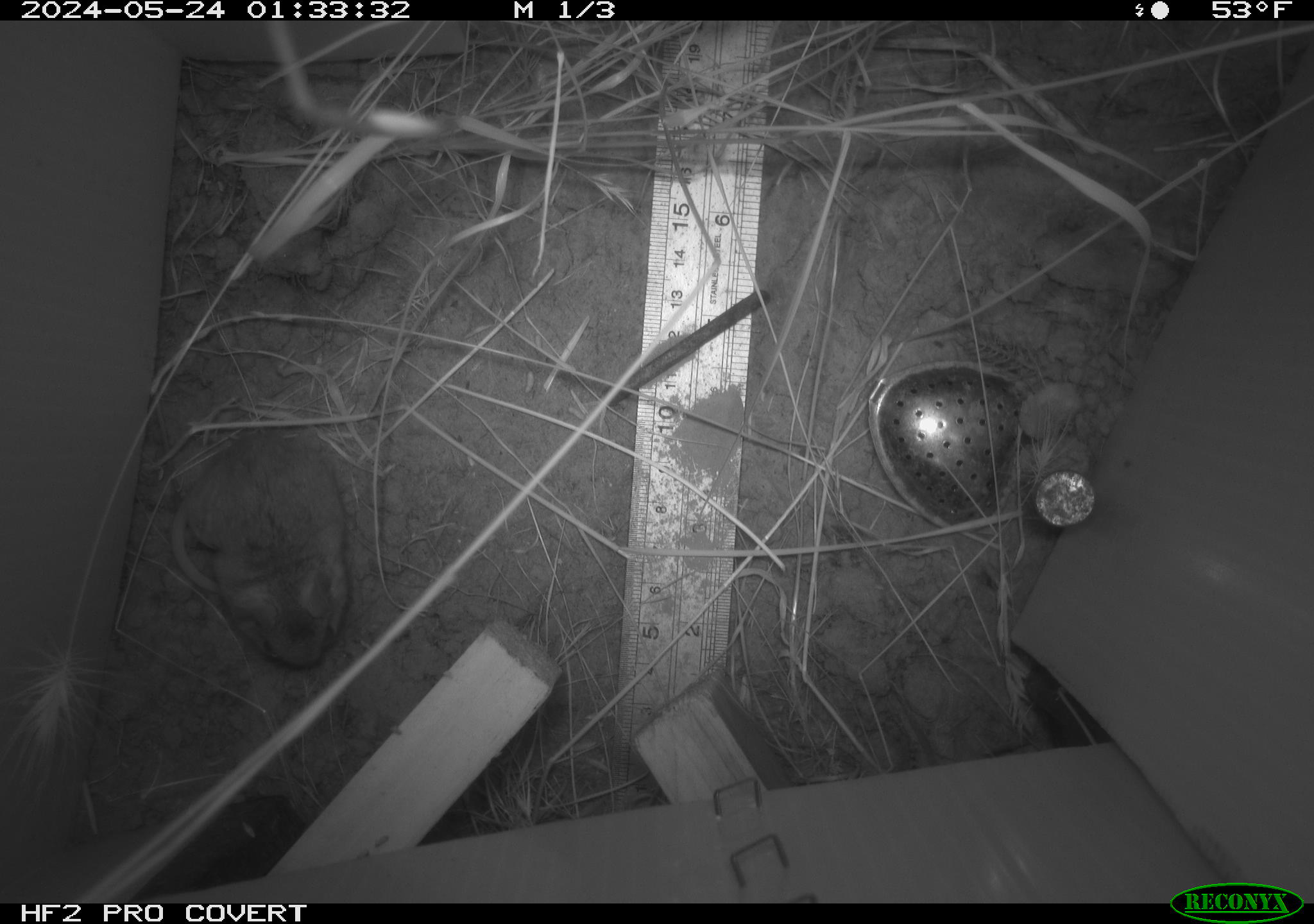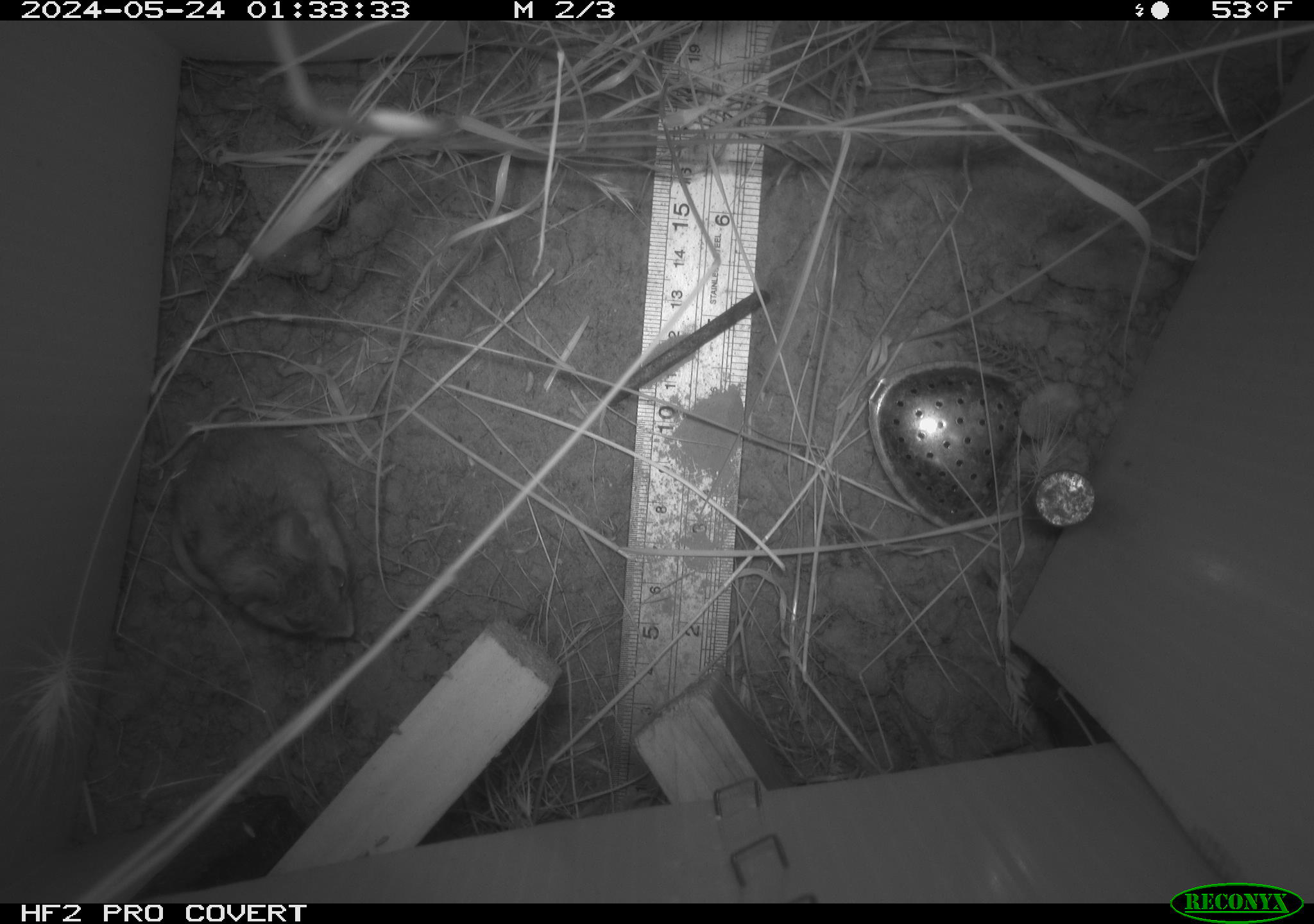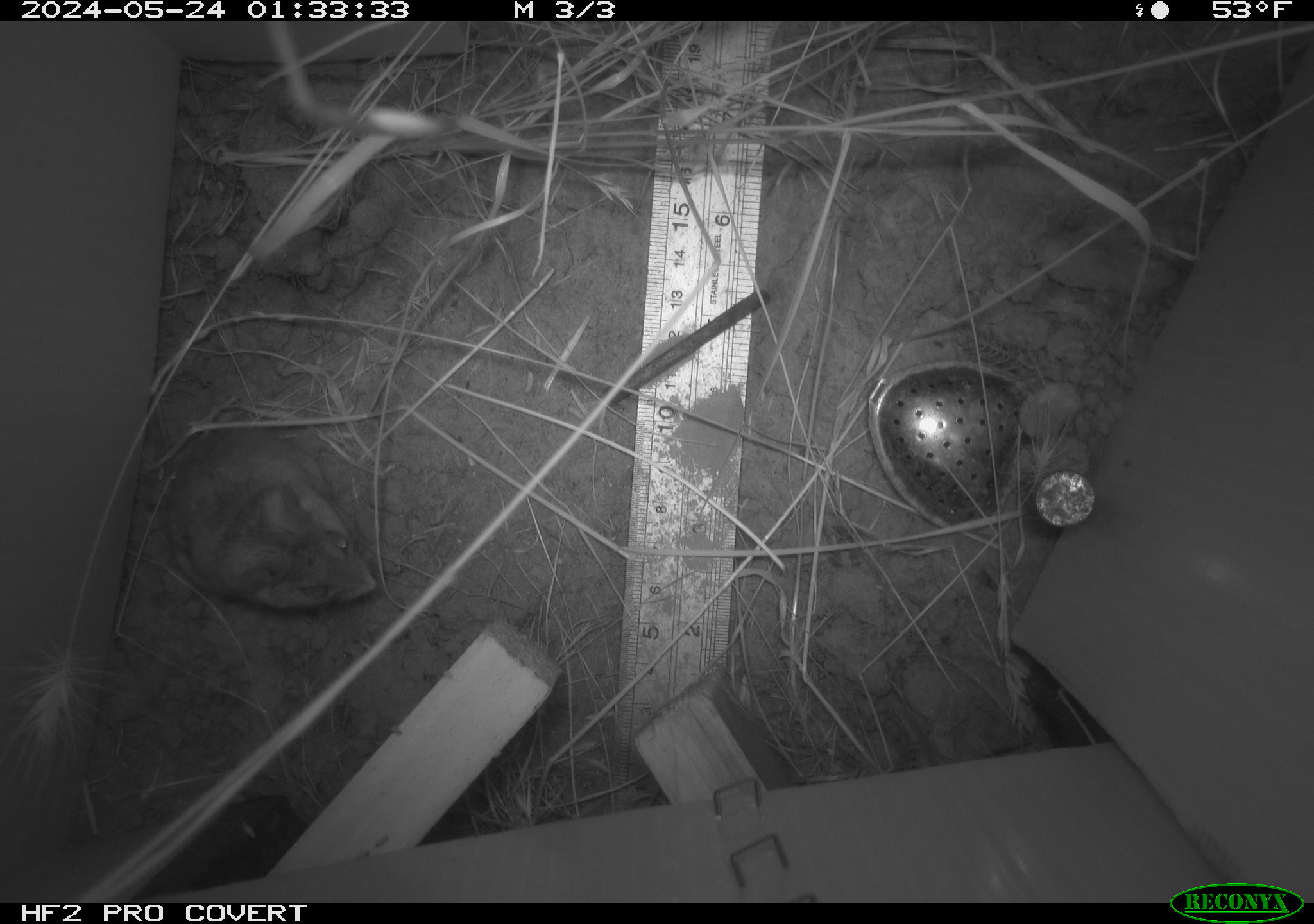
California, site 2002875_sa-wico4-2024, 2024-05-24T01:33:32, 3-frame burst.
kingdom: Animalia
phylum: Chordata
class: Mammalia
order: Rodentia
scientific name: Rodentia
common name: rodent